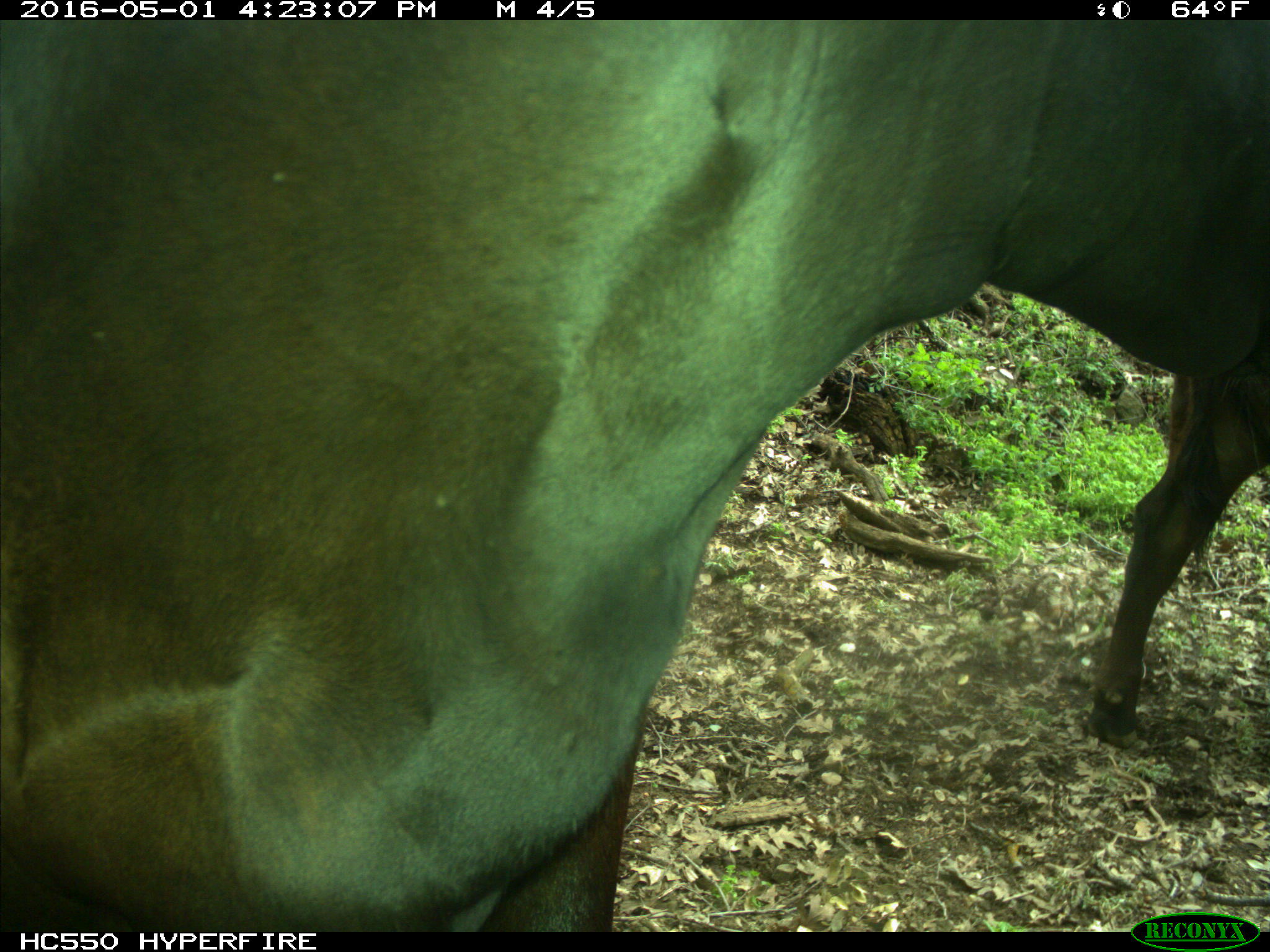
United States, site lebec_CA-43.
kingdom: Animalia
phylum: Chordata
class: Mammalia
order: Artiodactyla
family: Bovidae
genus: Bos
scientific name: Bos taurus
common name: domestic cow